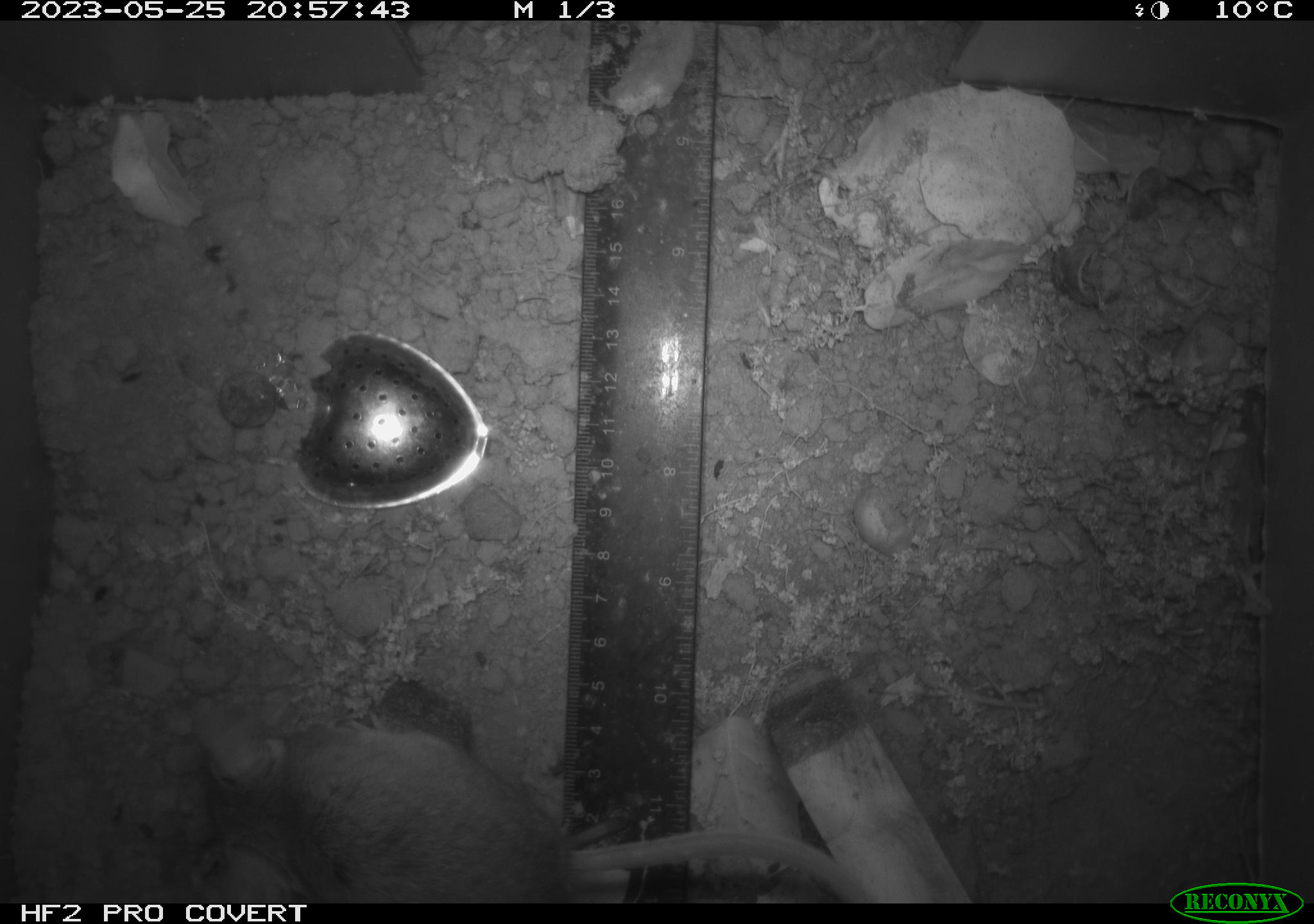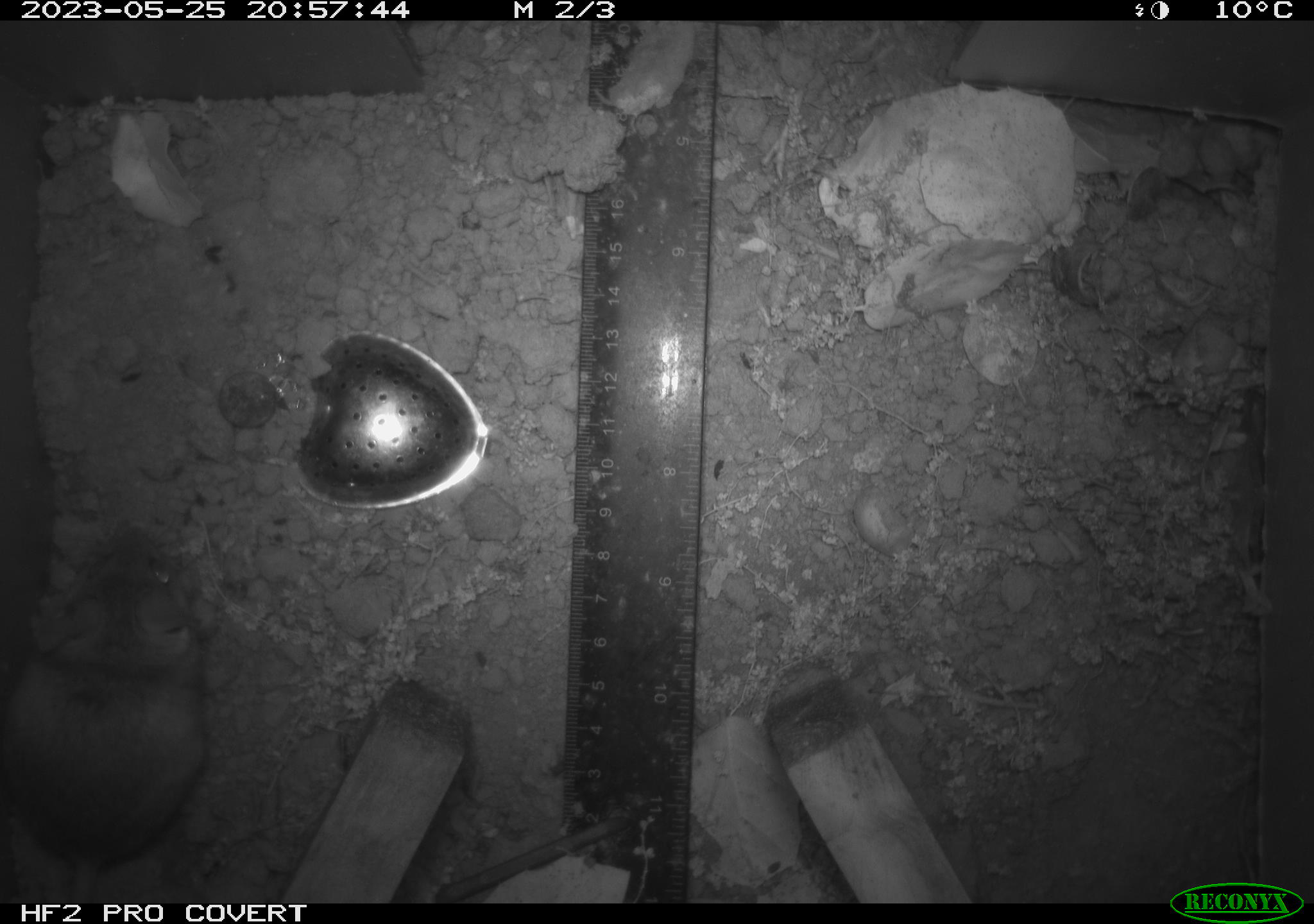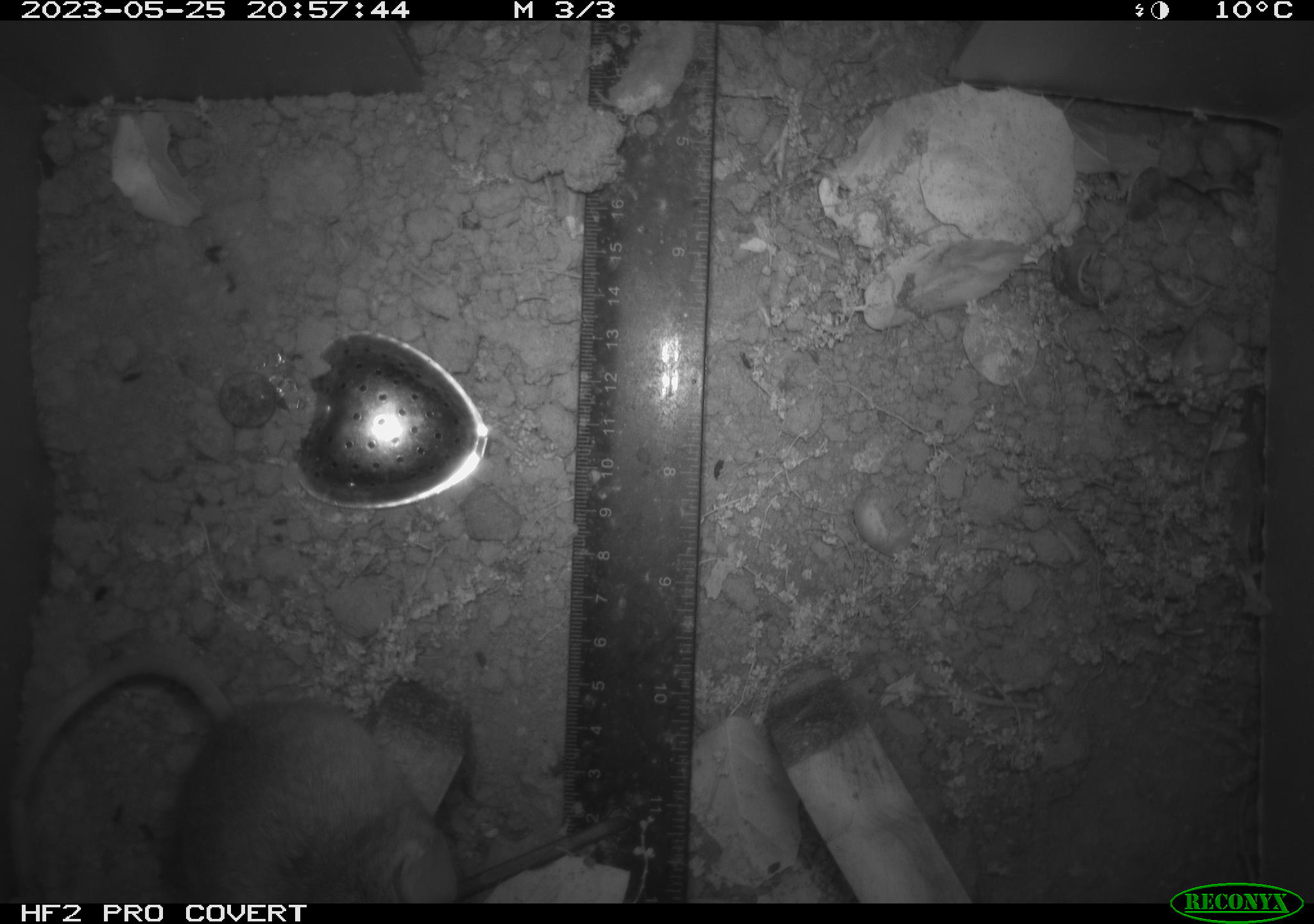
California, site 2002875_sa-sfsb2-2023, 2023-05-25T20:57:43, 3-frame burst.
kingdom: Animalia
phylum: Chordata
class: Mammalia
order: Rodentia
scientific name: Rodentia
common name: mouse species